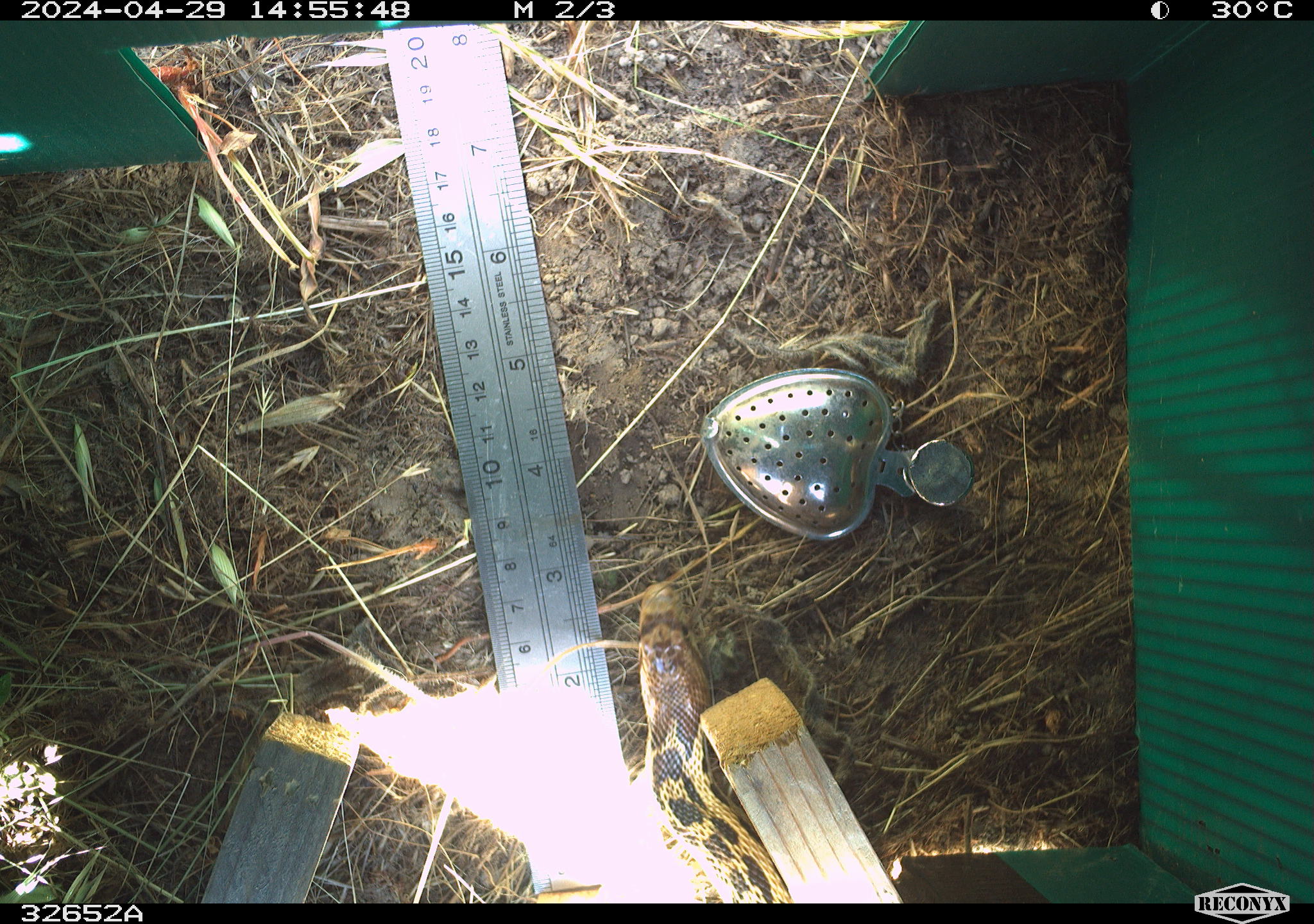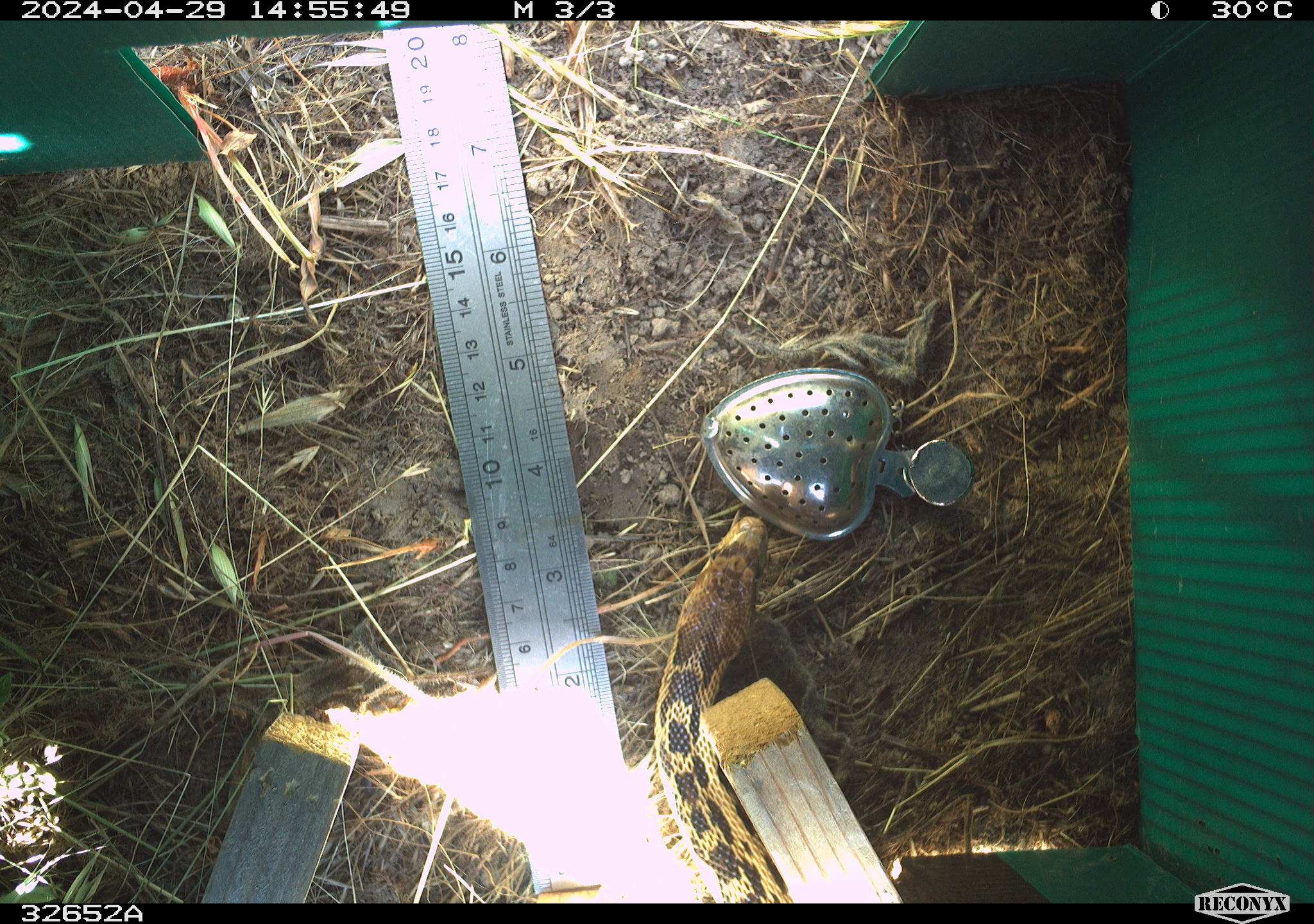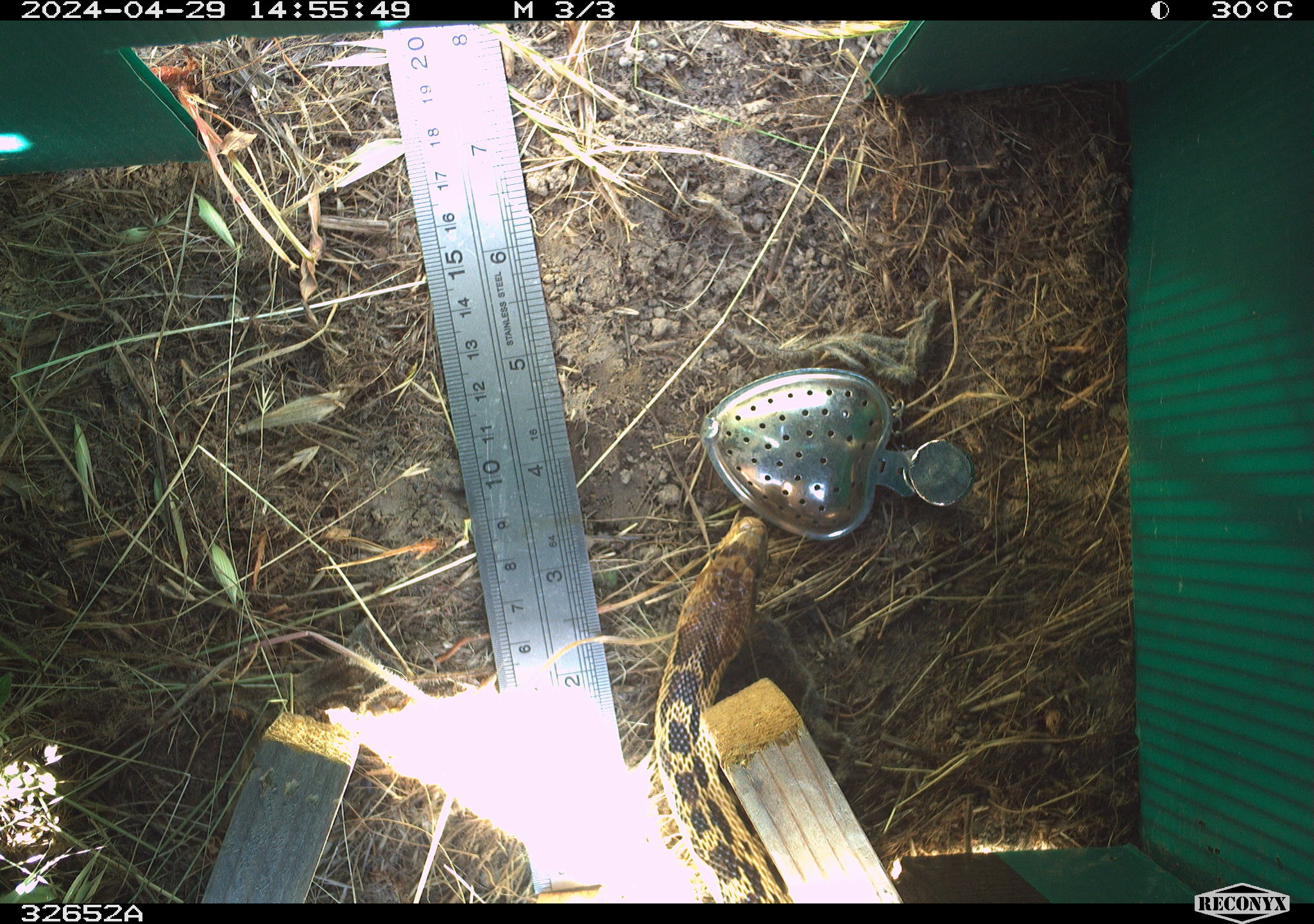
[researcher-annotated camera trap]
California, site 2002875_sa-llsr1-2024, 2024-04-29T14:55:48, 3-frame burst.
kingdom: Animalia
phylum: Chordata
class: Reptilia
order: Squamata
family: Colubridae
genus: Pituophis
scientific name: Pituophis catenifer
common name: gophersnake